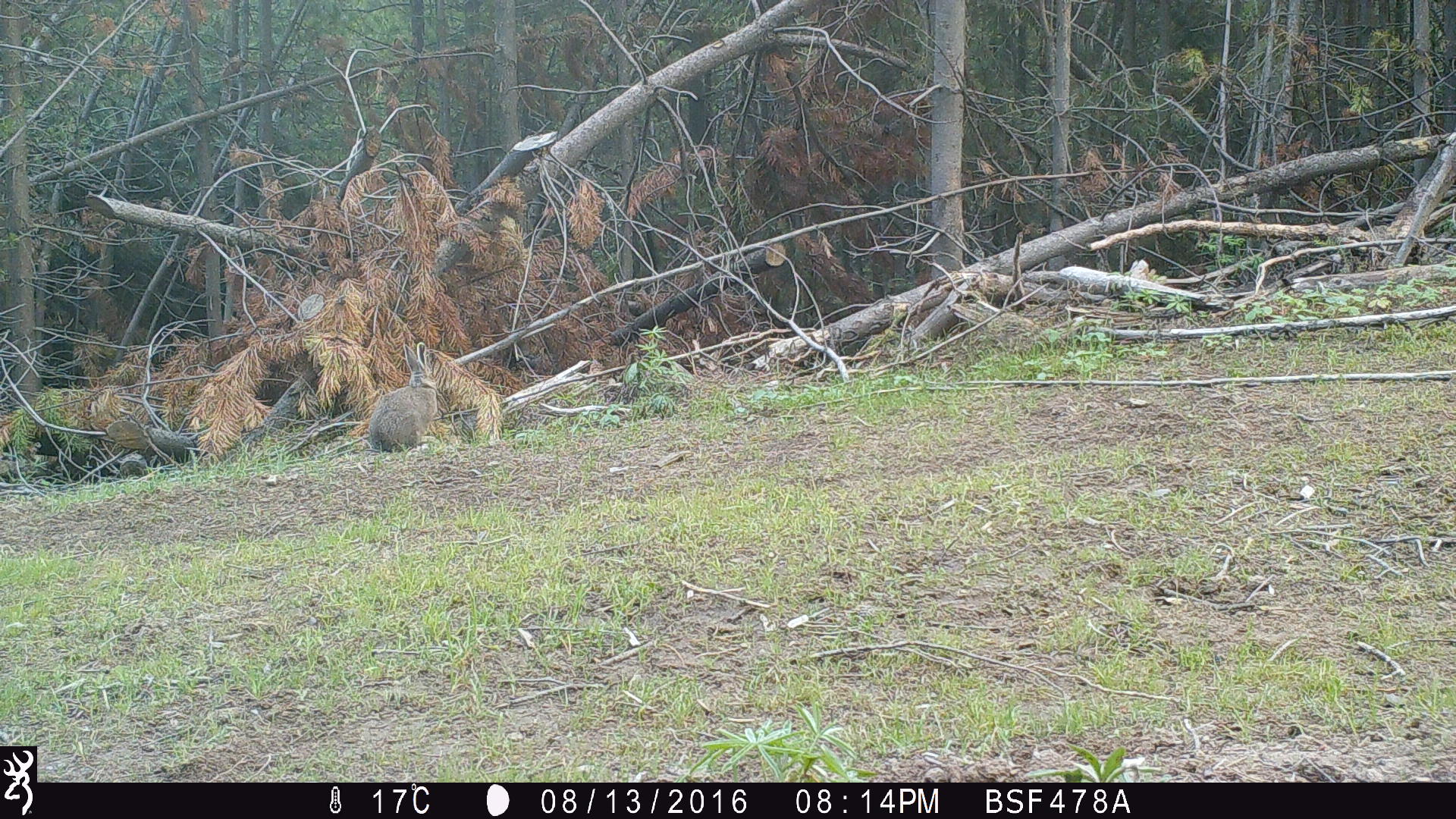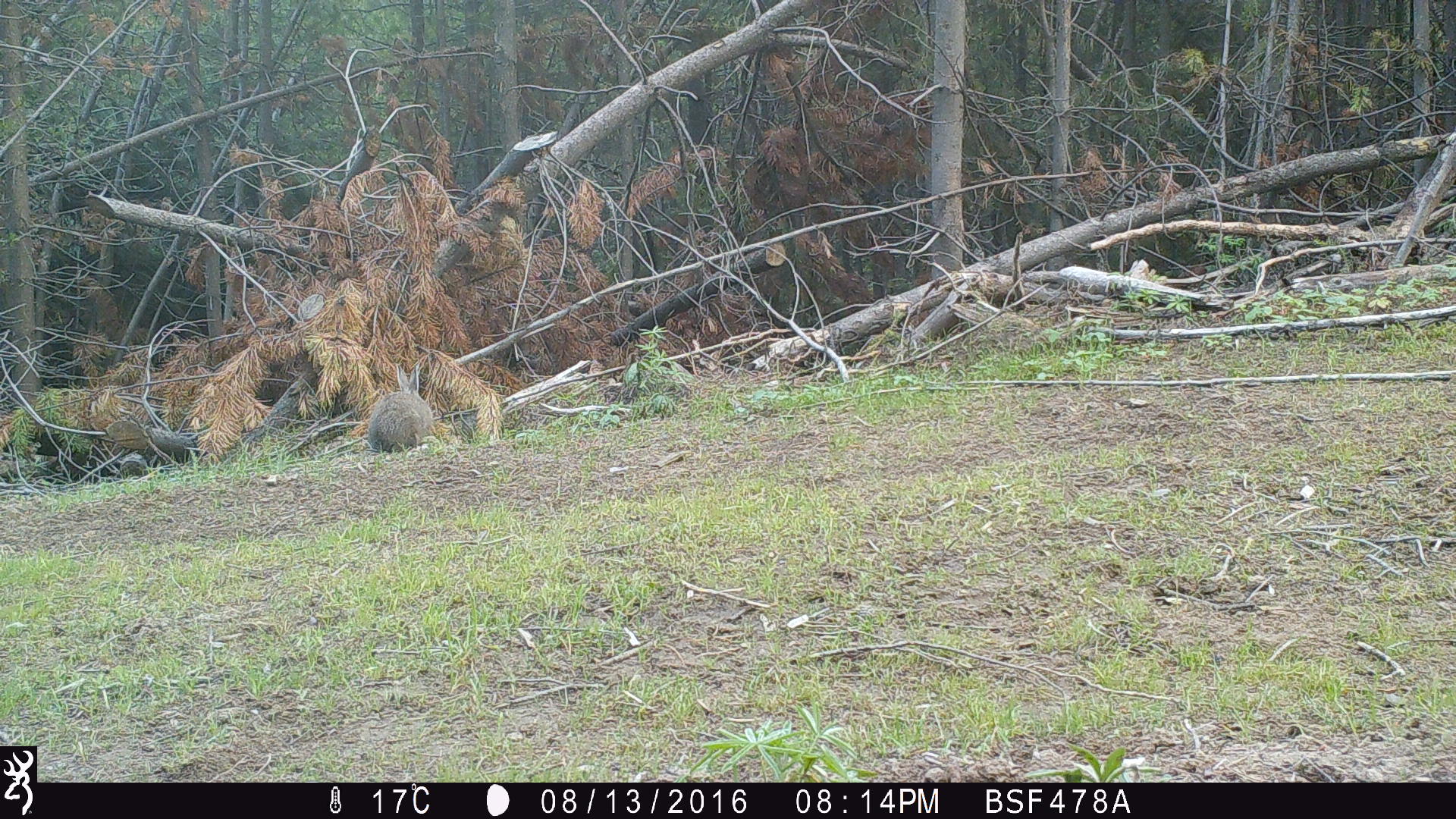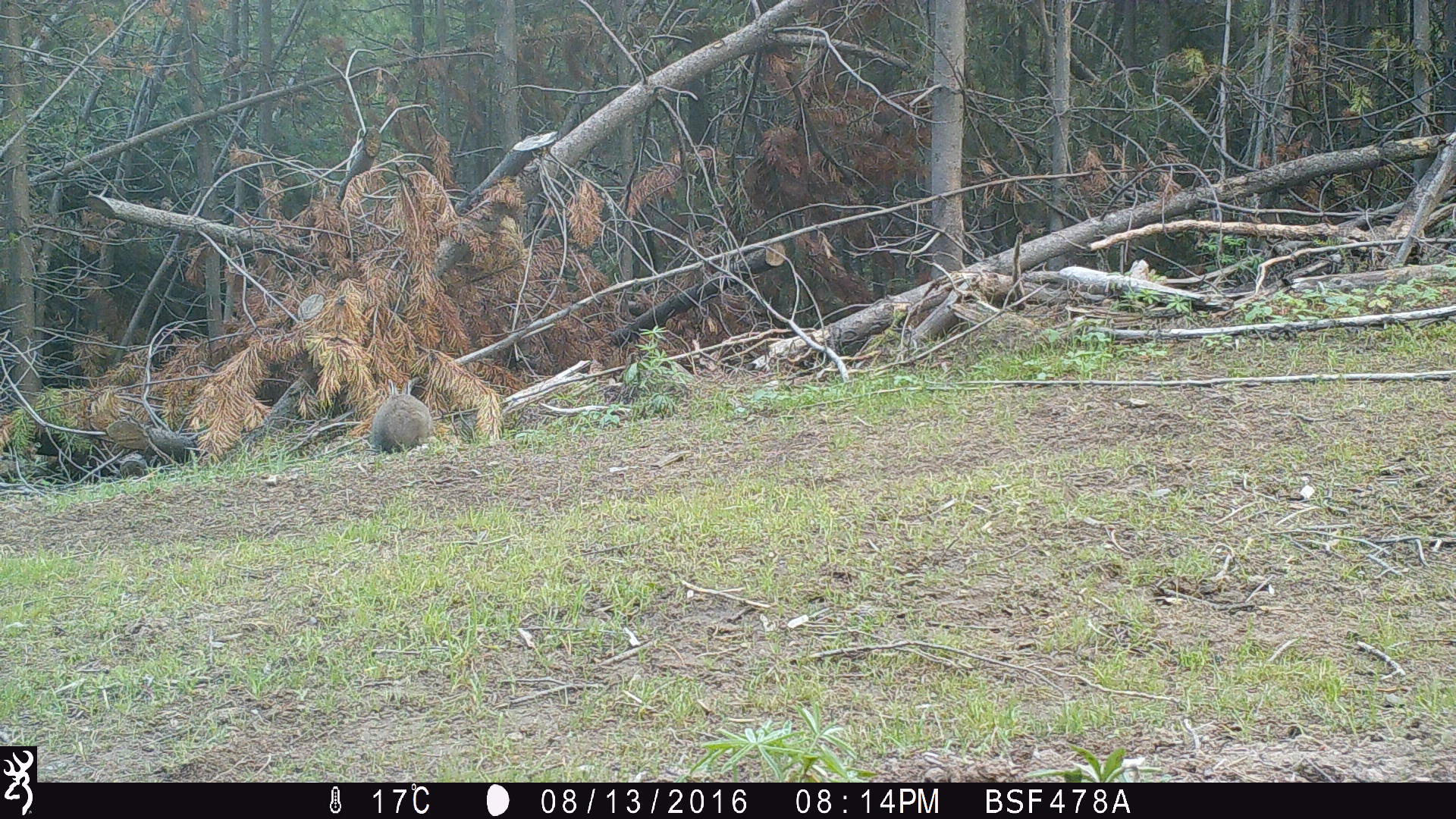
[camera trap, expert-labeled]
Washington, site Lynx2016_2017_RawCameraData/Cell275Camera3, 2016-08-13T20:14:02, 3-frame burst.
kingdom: Animalia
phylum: Chordata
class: Mammalia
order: Lagomorpha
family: Leporidae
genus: Lepus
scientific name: Lepus americanus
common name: snowshoe hare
Lepus americanus (snowshoe hare). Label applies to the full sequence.